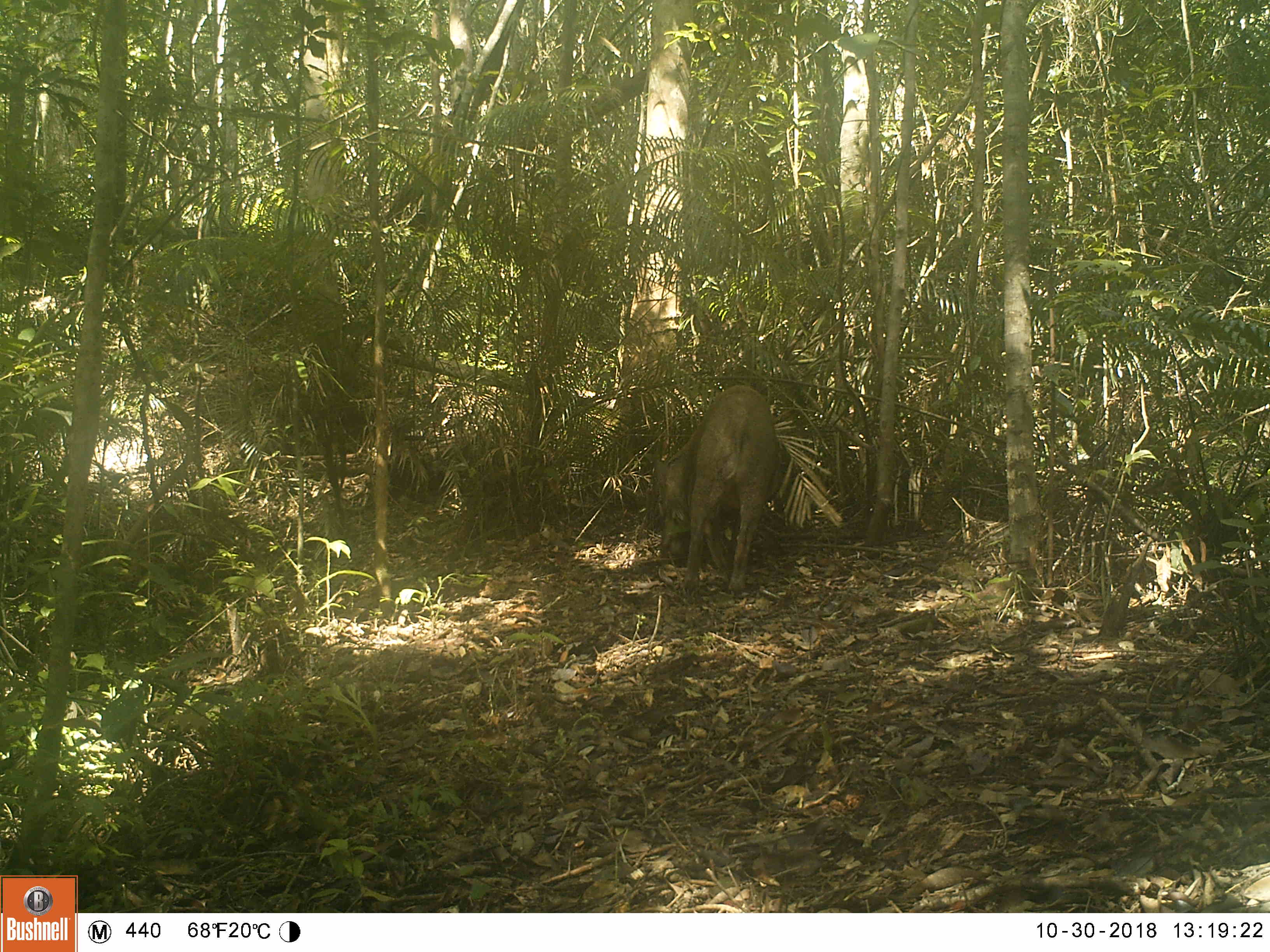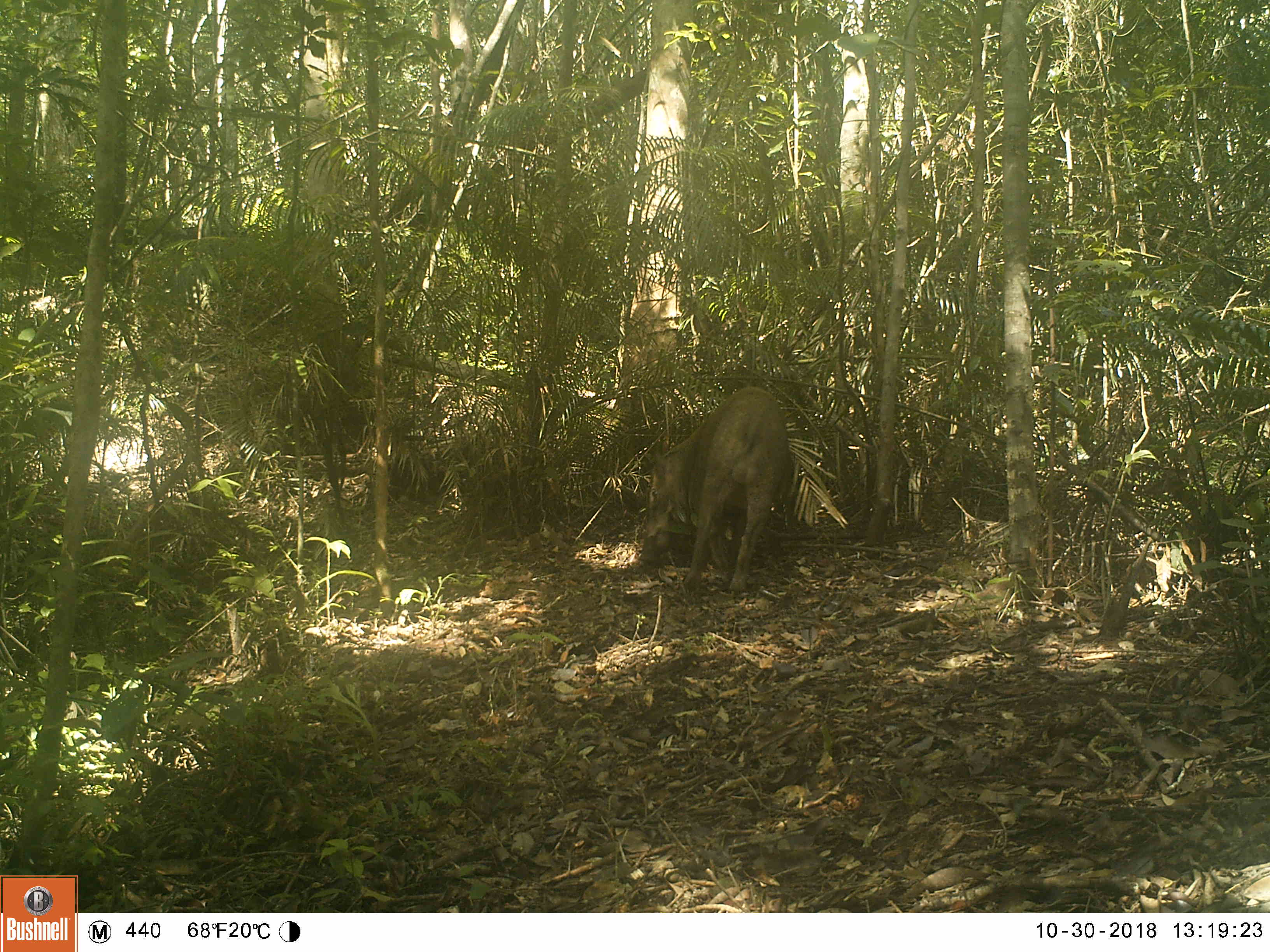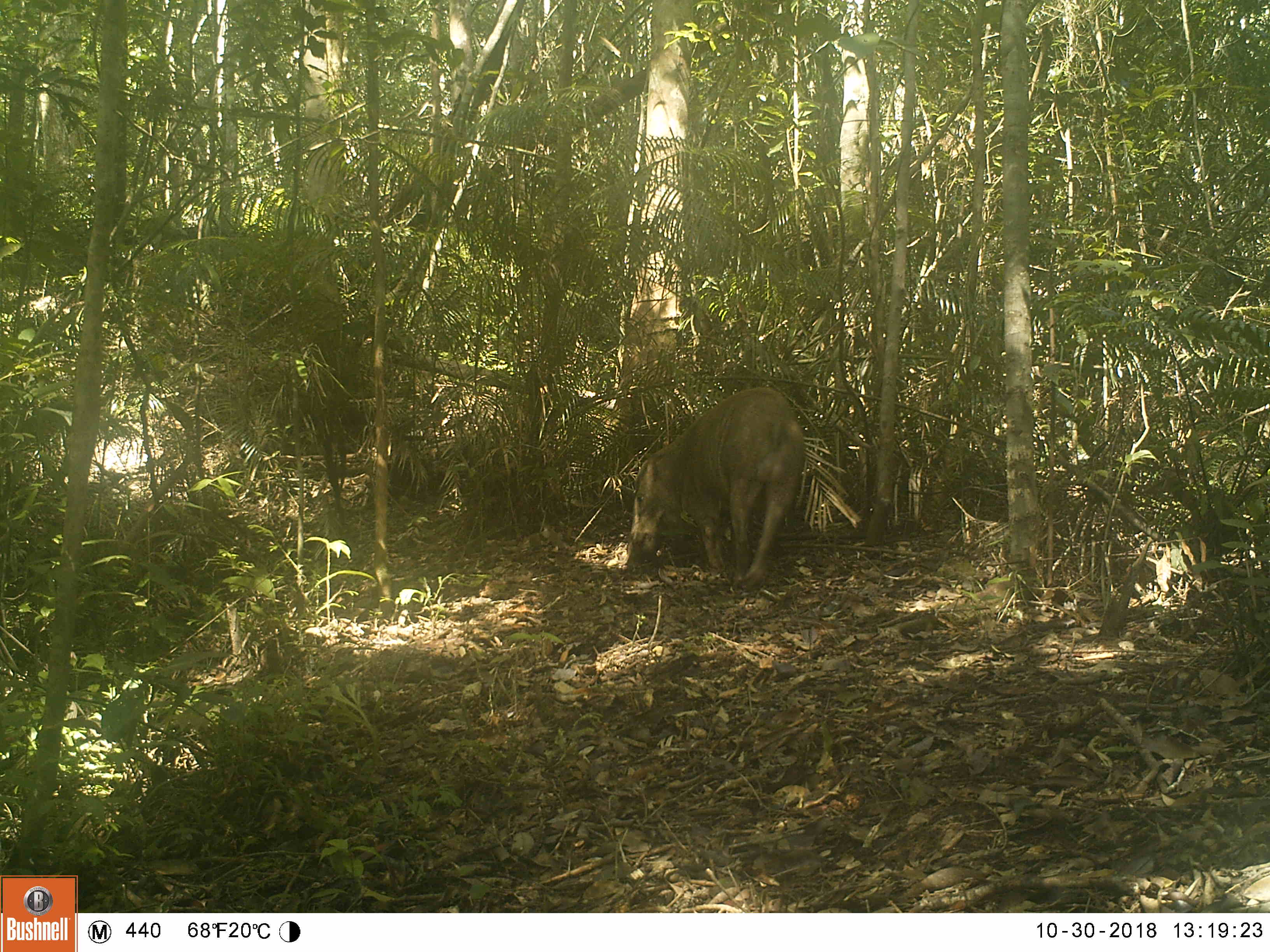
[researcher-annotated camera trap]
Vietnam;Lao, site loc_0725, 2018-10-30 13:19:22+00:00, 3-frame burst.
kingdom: Animalia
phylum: Chordata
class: Mammalia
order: Artiodactyla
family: Suidae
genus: Sus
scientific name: Sus scrofa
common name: eurasian wild pig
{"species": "eurasian wild pig (Sus scrofa)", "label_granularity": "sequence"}